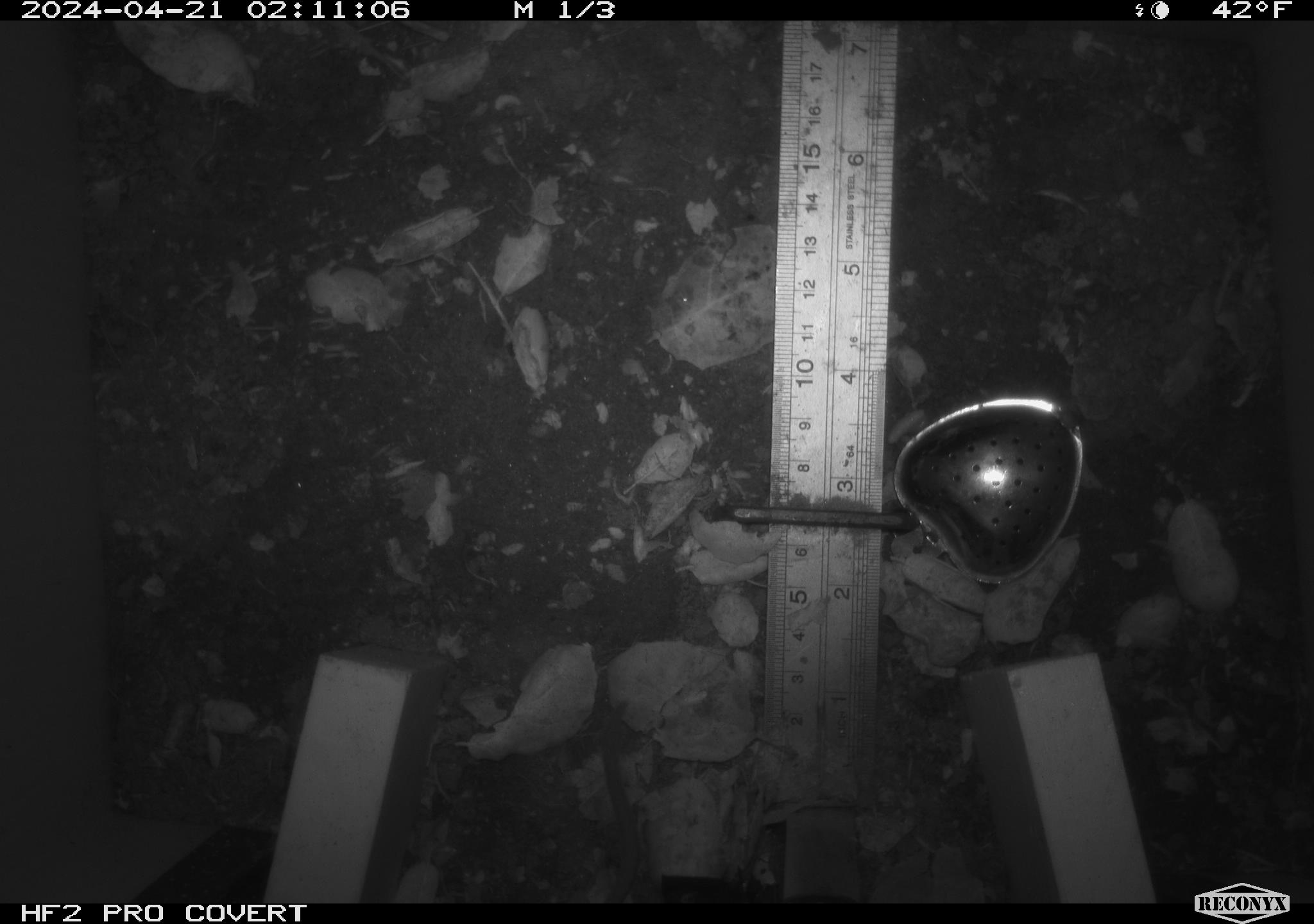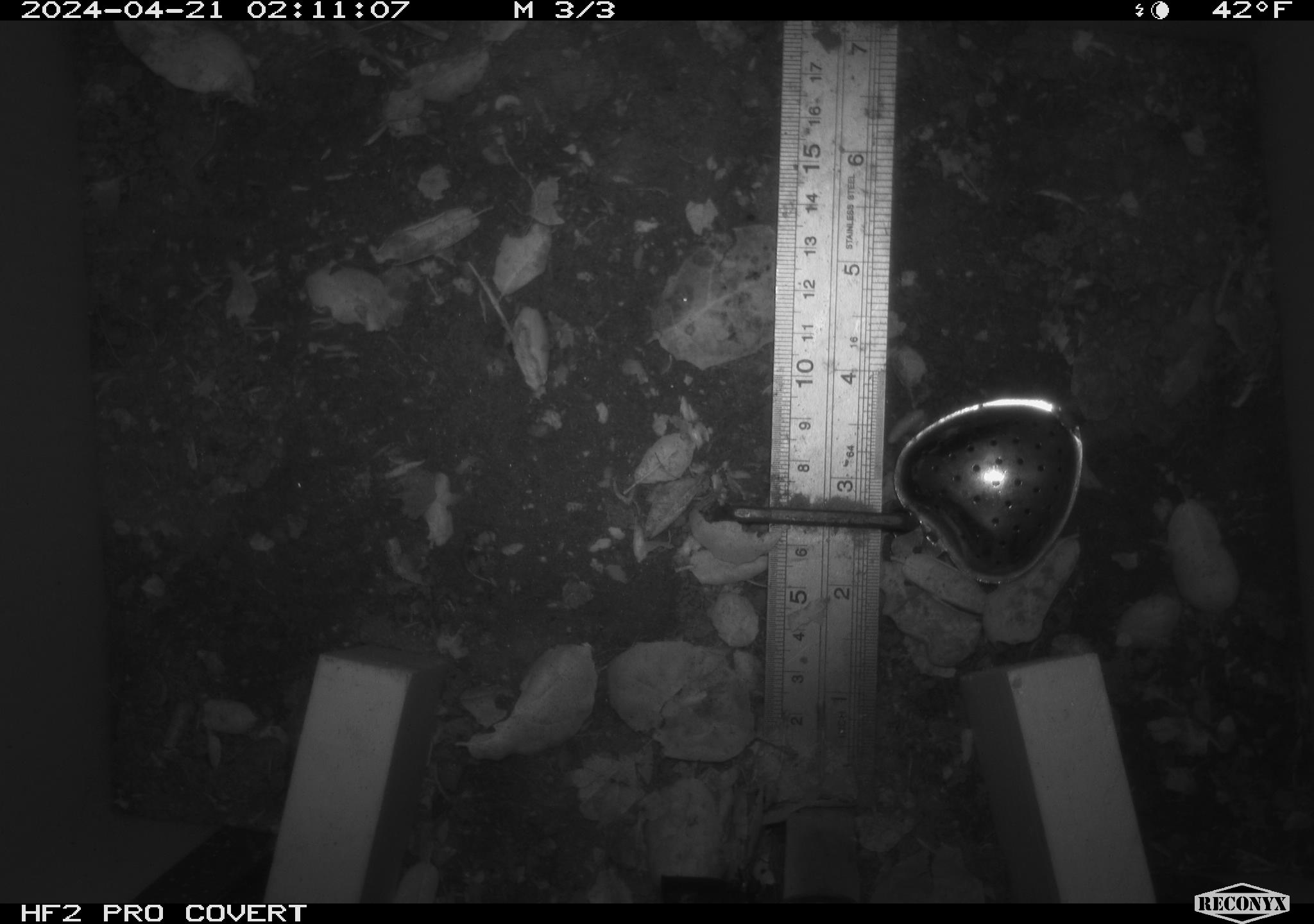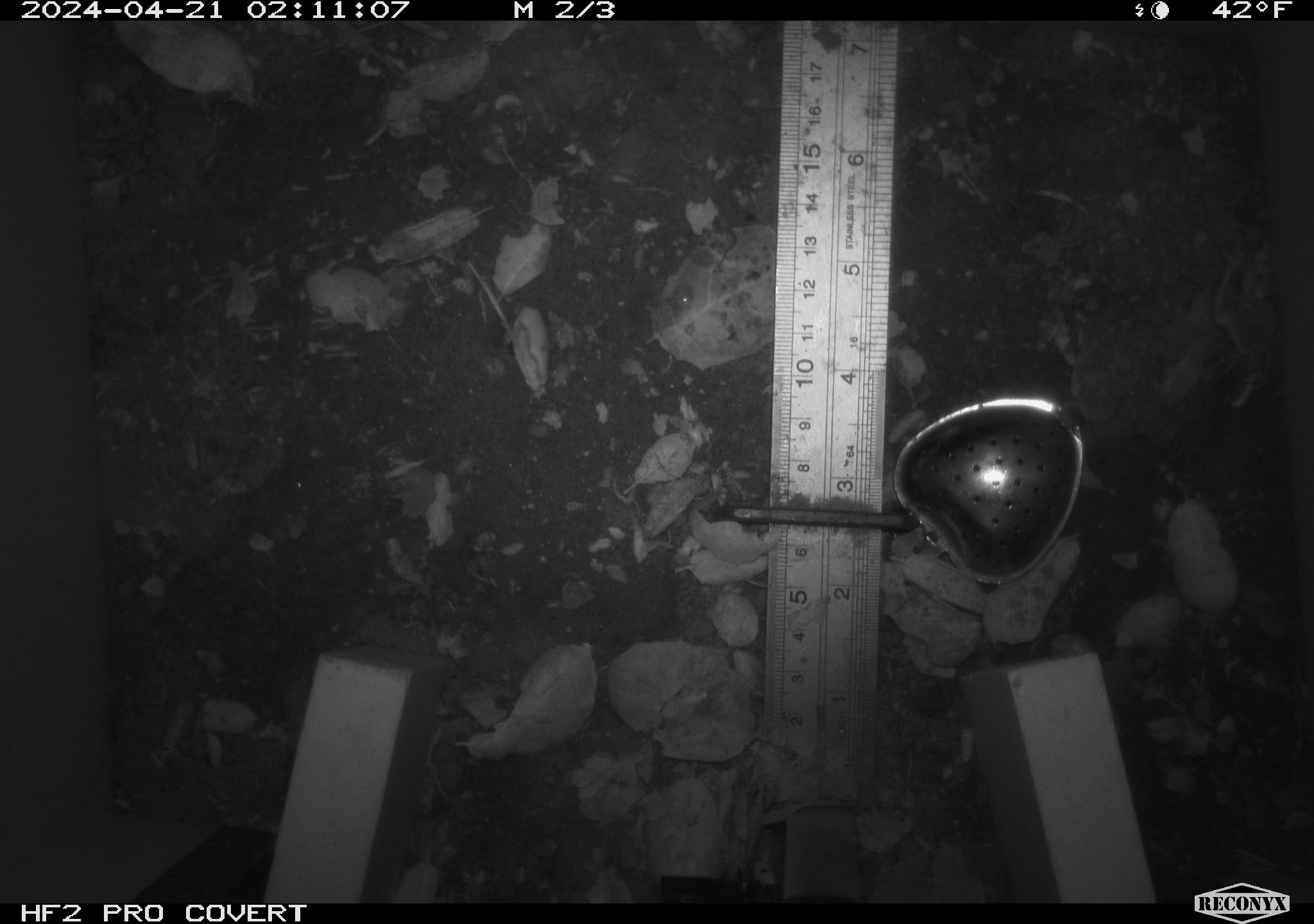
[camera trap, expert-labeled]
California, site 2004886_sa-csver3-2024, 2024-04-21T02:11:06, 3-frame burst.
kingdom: Animalia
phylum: Chordata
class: Mammalia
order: Rodentia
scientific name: Rodentia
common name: rodent